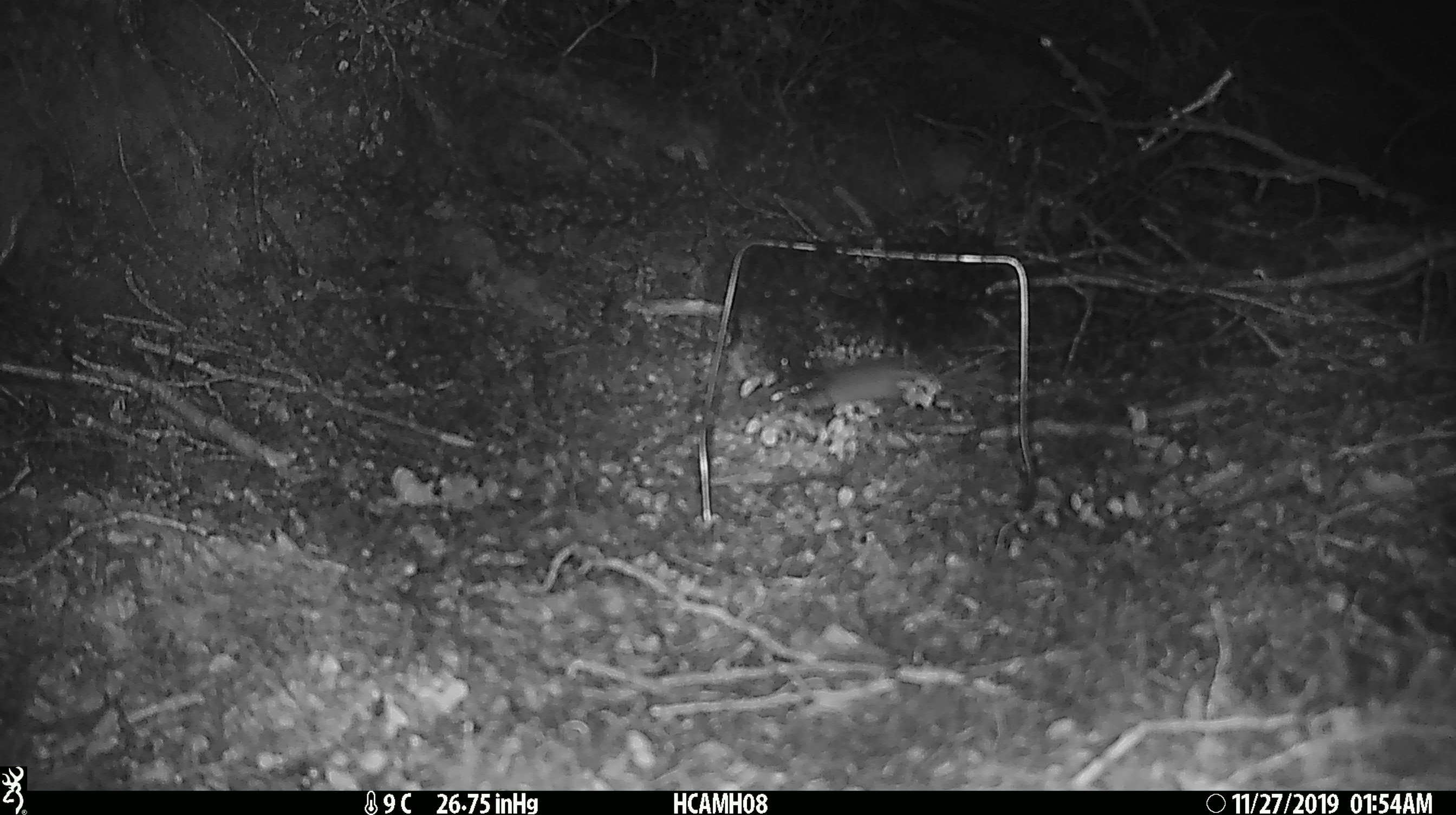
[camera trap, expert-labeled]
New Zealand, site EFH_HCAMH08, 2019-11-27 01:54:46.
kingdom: Animalia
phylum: Chordata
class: Mammalia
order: Rodentia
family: Muridae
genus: Mus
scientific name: Mus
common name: mouse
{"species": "mouse (Mus)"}